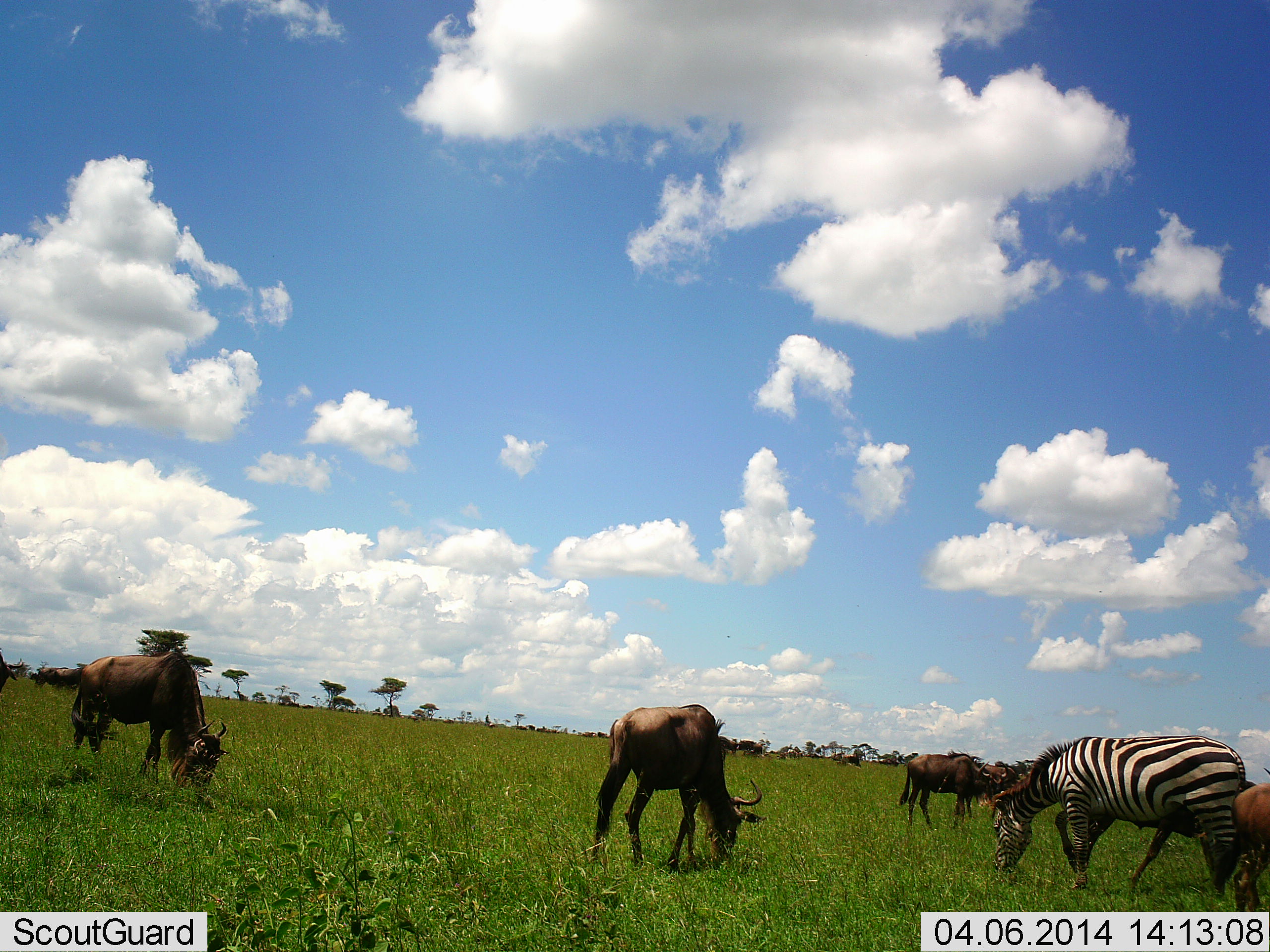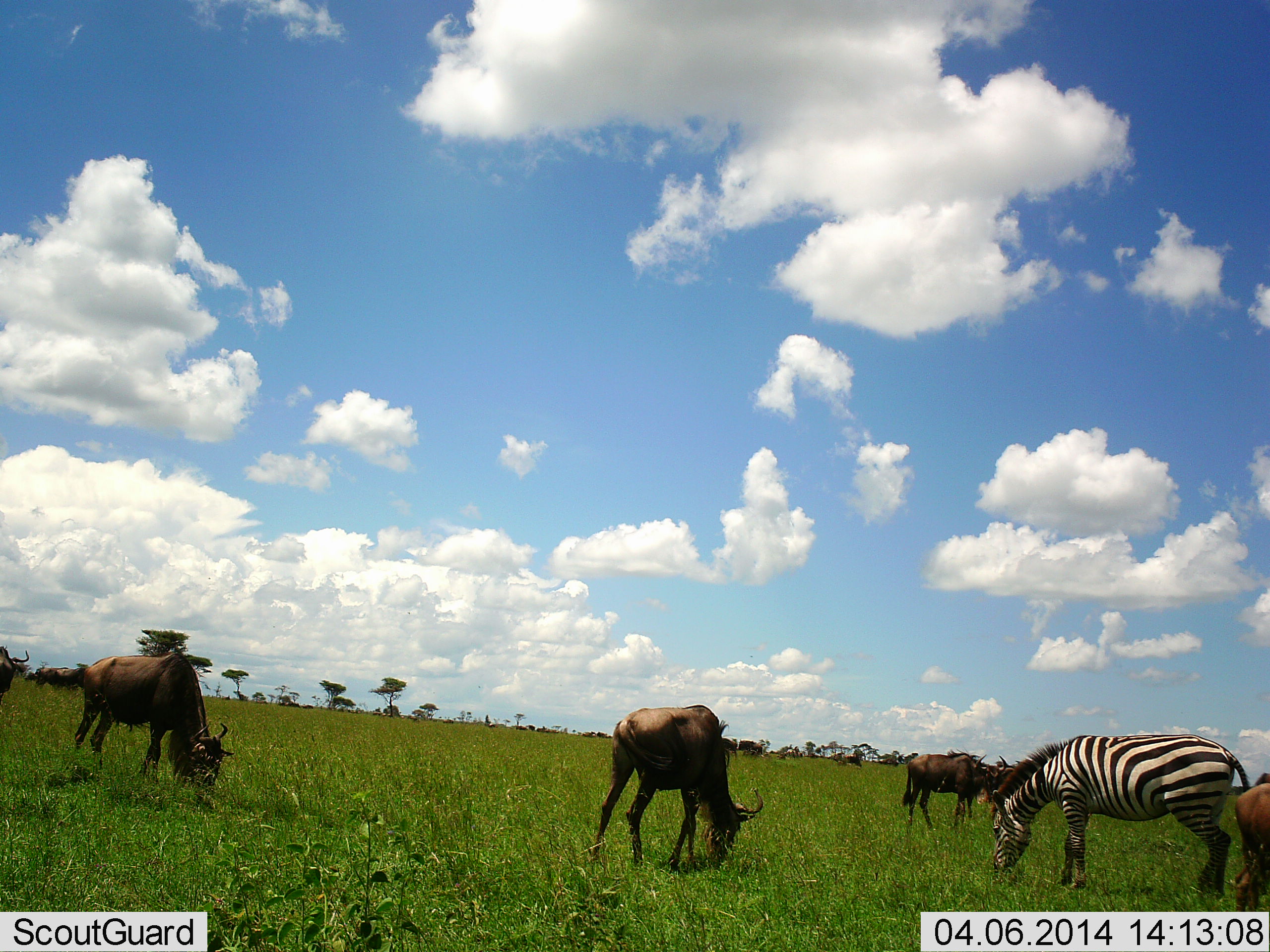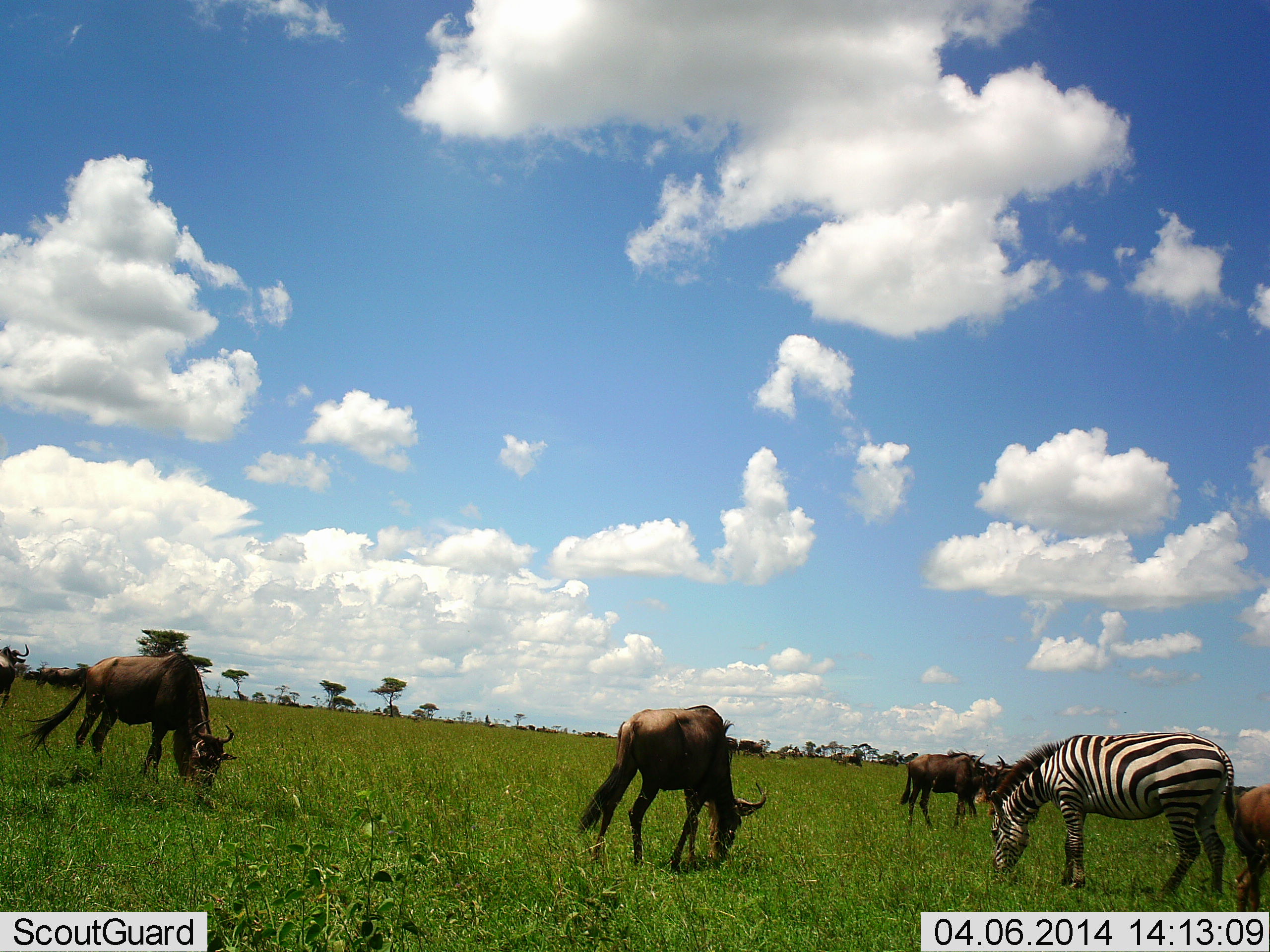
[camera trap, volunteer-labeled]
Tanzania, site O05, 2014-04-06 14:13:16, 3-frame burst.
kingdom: Animalia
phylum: Chordata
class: Mammalia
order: Artiodactyla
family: Bovidae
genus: Connochaetes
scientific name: Connochaetes taurinus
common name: blue wildebeest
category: wildebeest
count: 6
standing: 27%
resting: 9%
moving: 18%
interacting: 0%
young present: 0%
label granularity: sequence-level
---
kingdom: Animalia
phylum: Chordata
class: Mammalia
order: Perissodactyla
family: Equidae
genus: Equus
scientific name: Equus quagga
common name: plains zebra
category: zebra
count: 1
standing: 10%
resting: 10%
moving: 10%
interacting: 0%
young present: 0%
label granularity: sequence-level